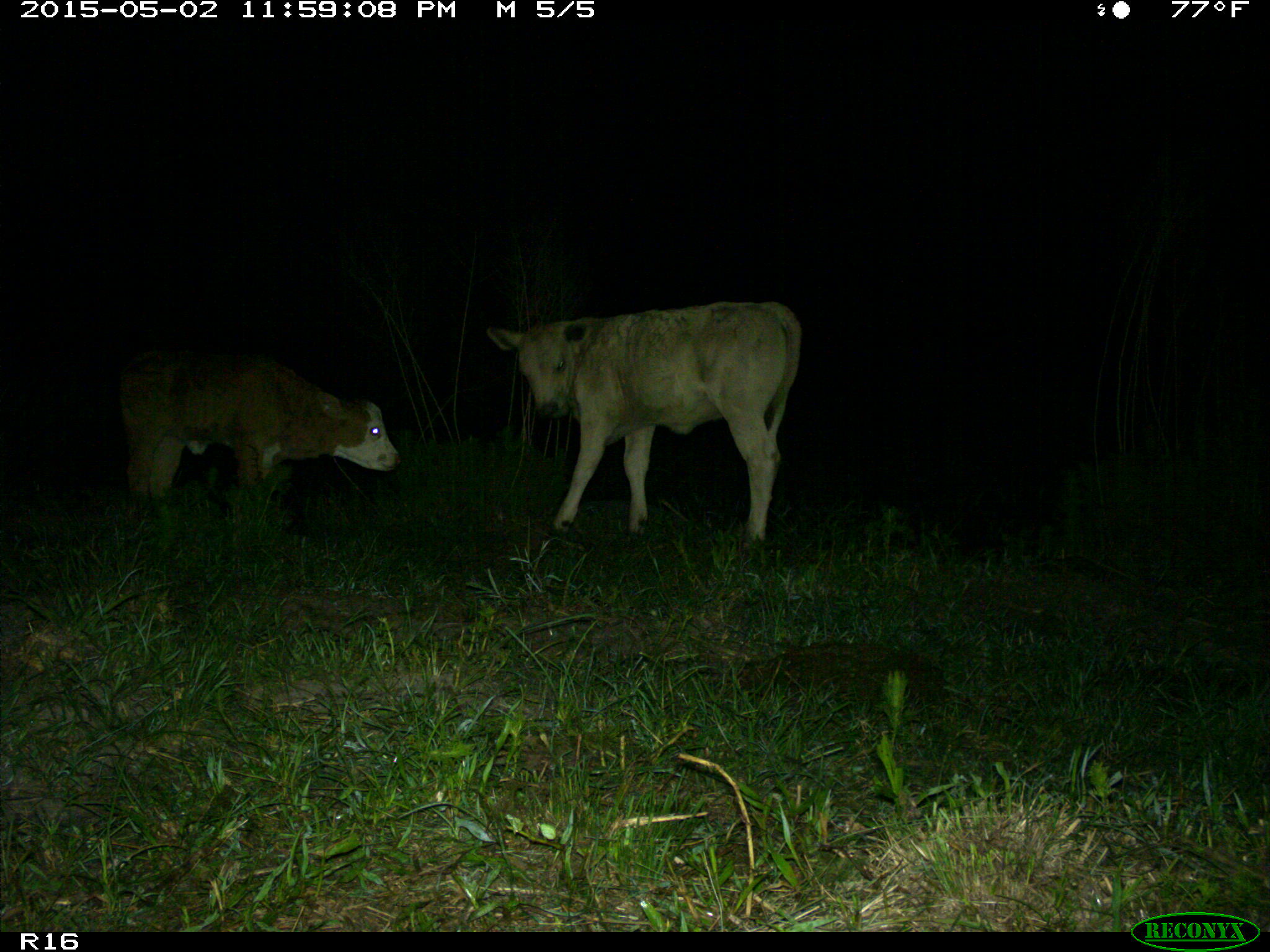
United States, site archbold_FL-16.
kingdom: Animalia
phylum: Chordata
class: Mammalia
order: Artiodactyla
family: Bovidae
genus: Bos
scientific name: Bos taurus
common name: domestic cow